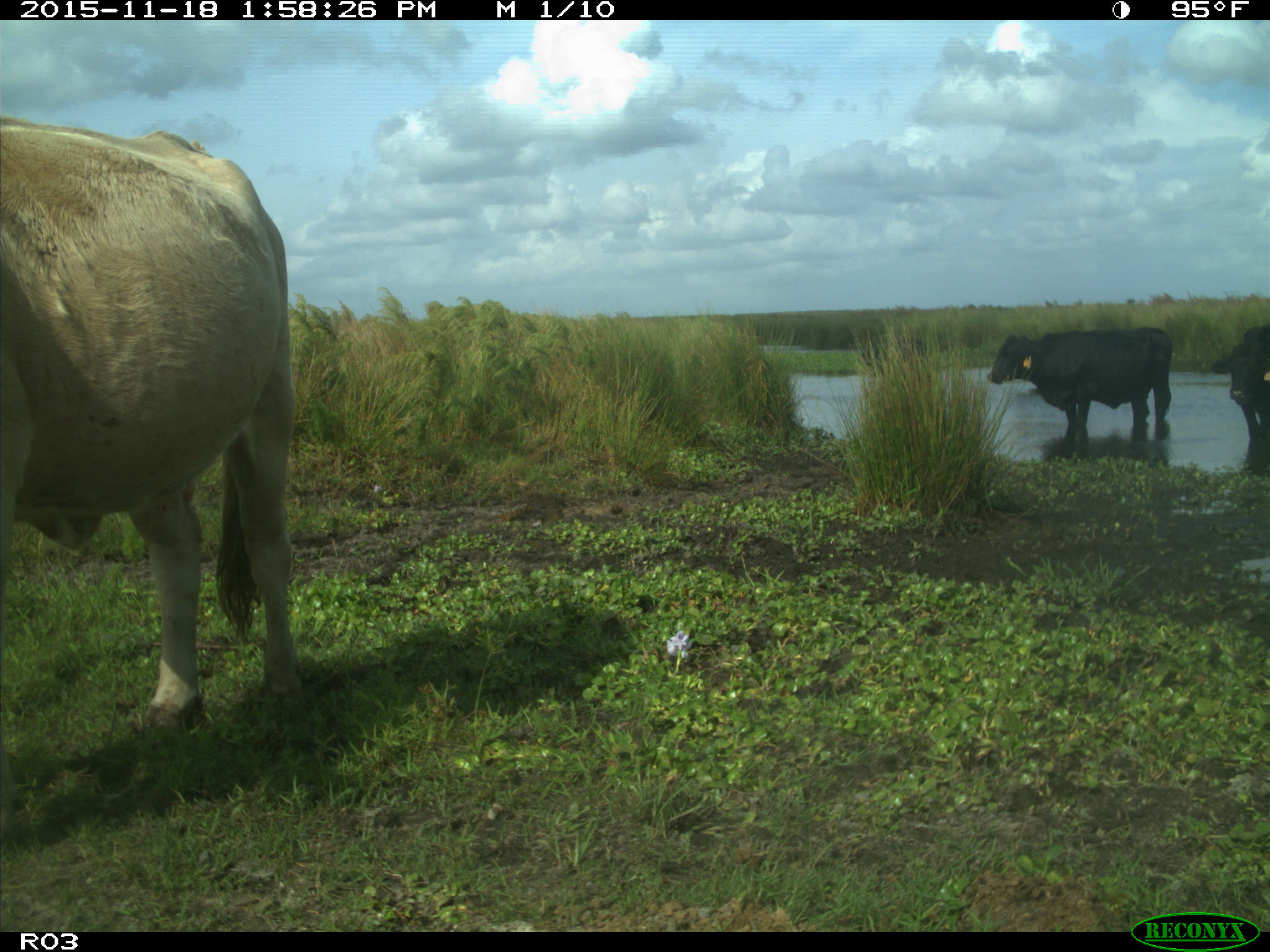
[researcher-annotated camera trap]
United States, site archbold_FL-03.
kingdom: Animalia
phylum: Chordata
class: Mammalia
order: Artiodactyla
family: Bovidae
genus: Bos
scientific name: Bos taurus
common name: domestic cow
Bos taurus (domestic cow).